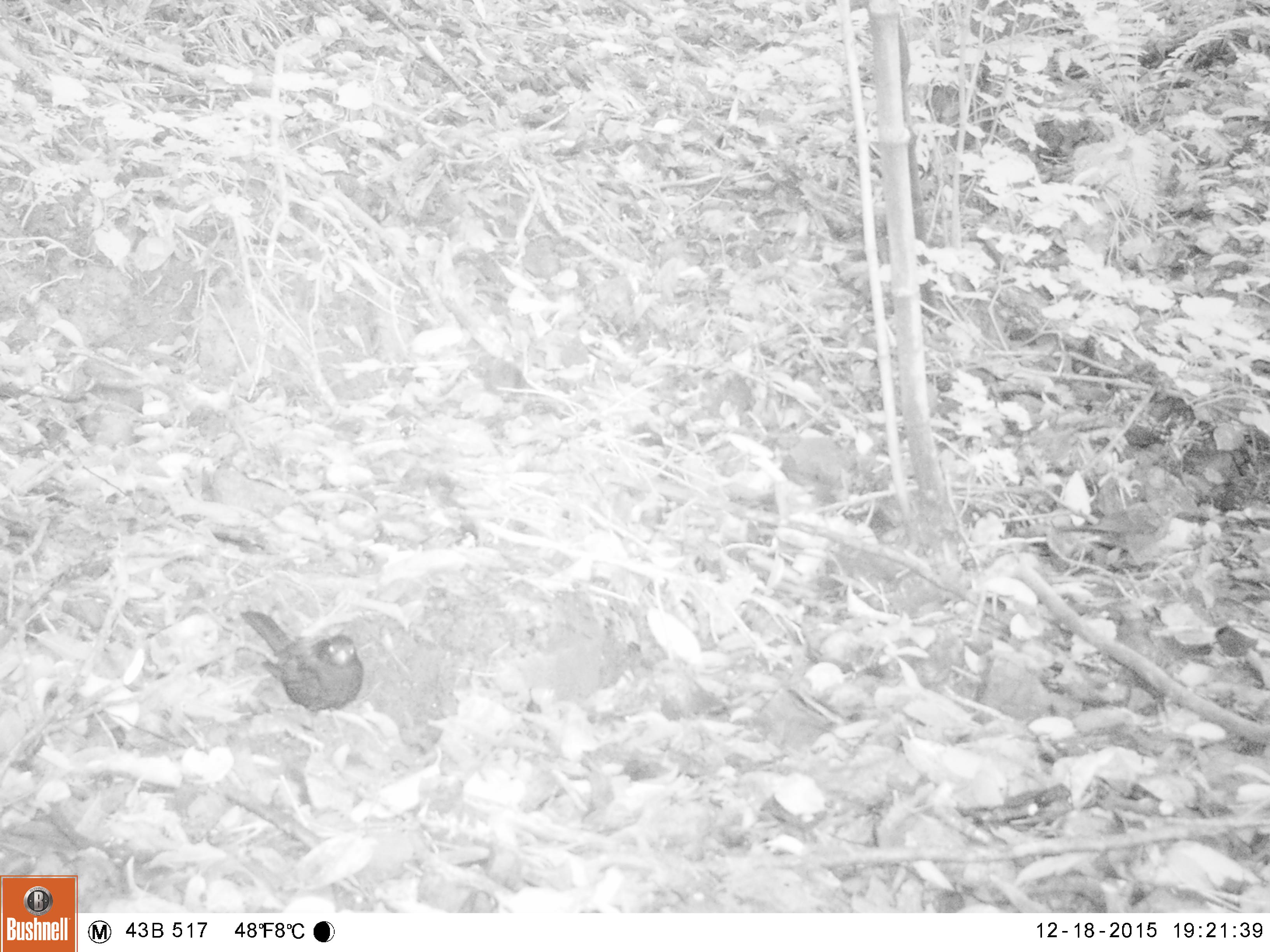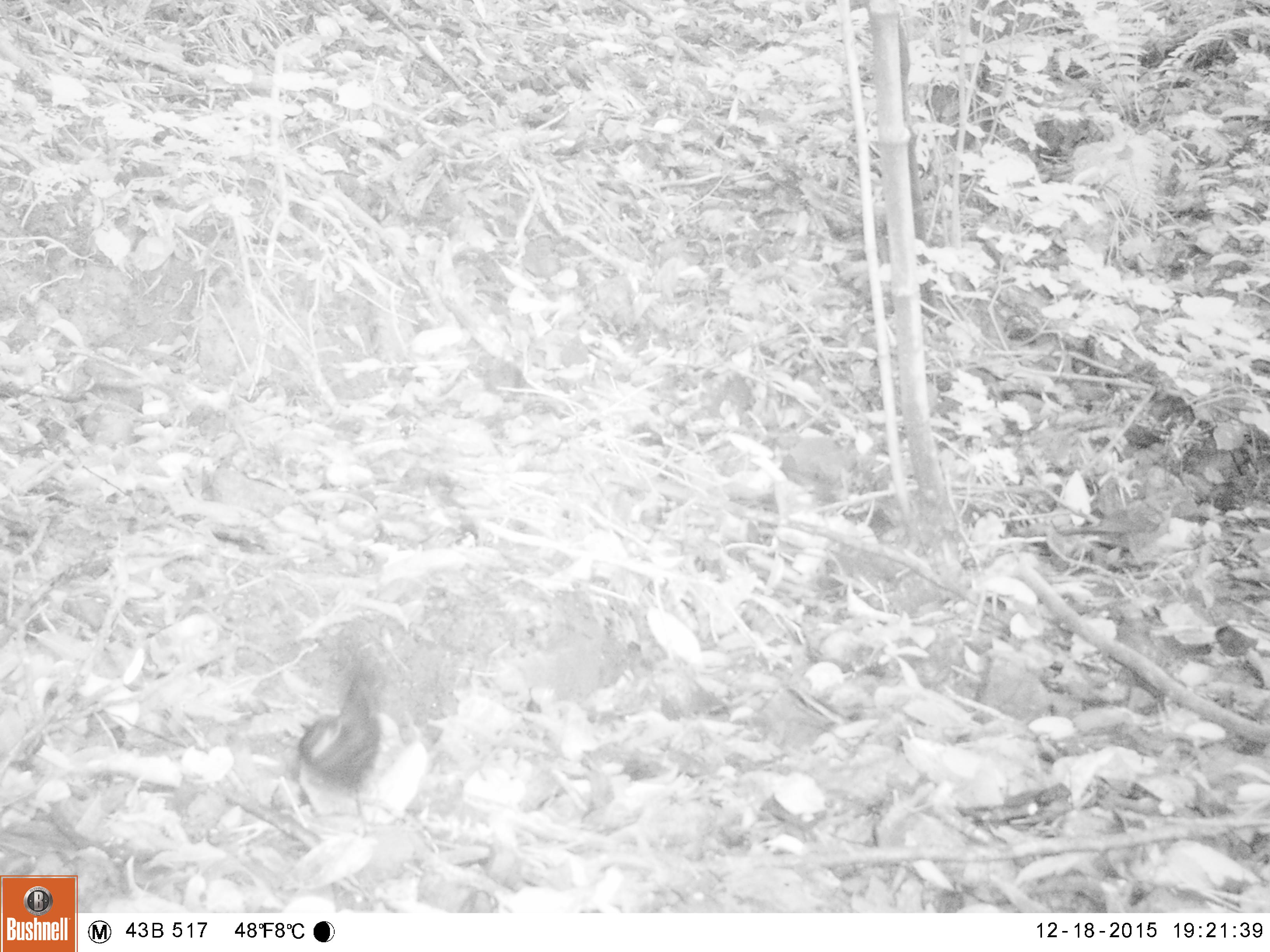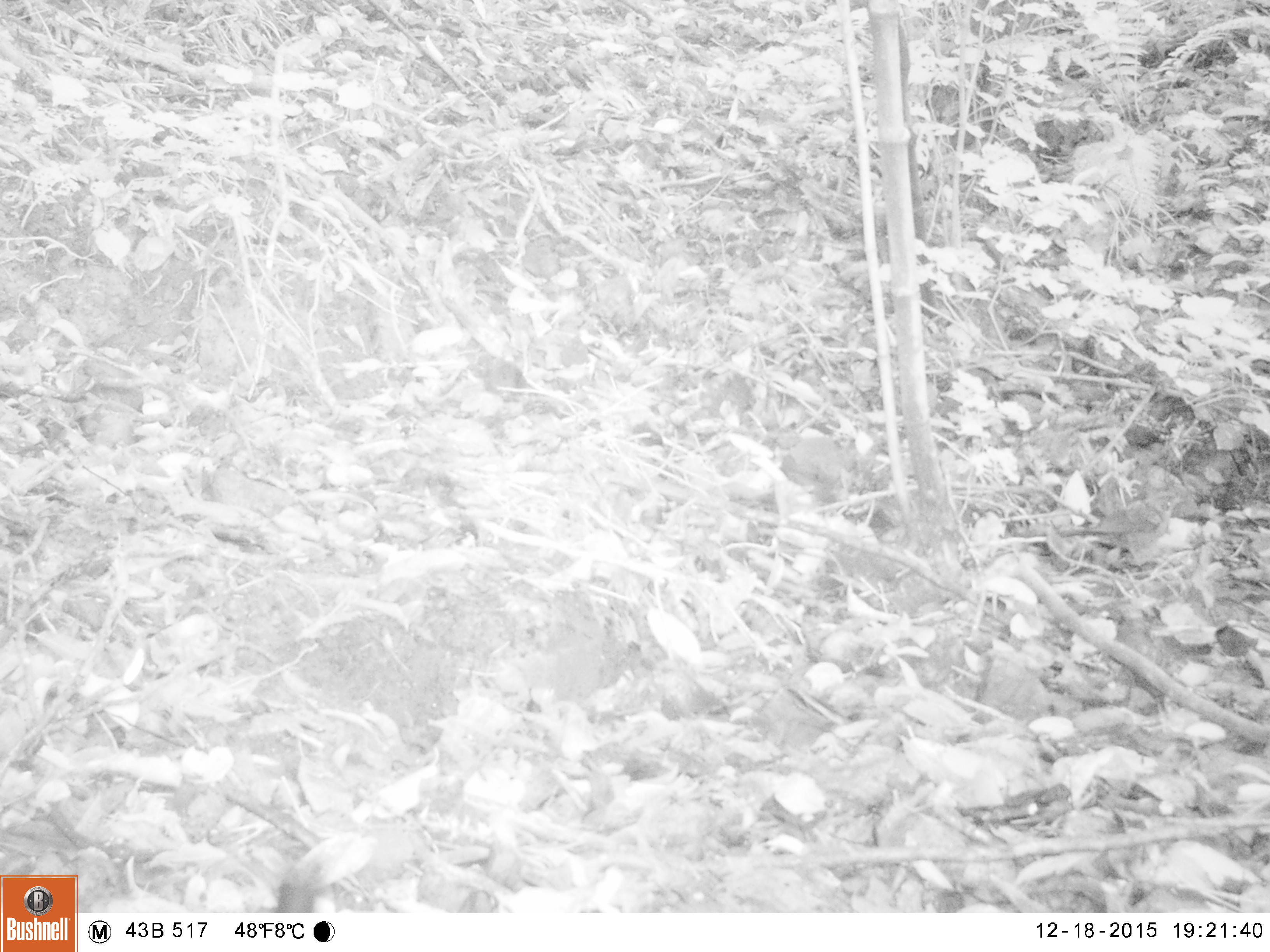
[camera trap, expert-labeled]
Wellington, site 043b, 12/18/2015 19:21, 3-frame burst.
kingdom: Animalia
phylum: Chordata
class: Aves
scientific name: Aves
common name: bird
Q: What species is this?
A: Bird (Aves).